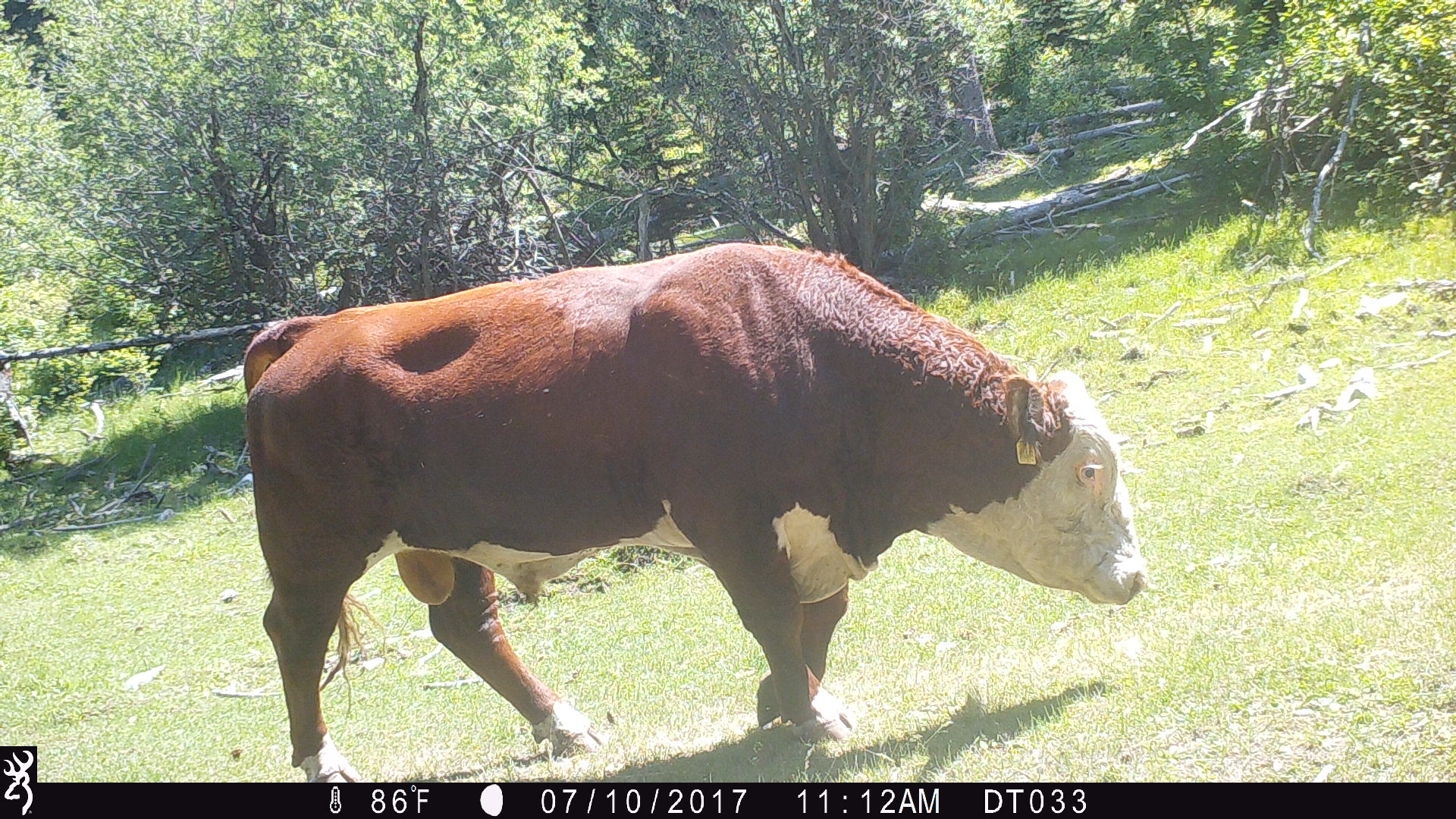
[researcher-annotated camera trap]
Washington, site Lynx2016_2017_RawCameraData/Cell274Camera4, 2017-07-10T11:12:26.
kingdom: Animalia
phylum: Chordata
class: Mammalia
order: Artiodactyla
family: Bovidae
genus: Bos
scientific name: Bos taurus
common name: domestic cattle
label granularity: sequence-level